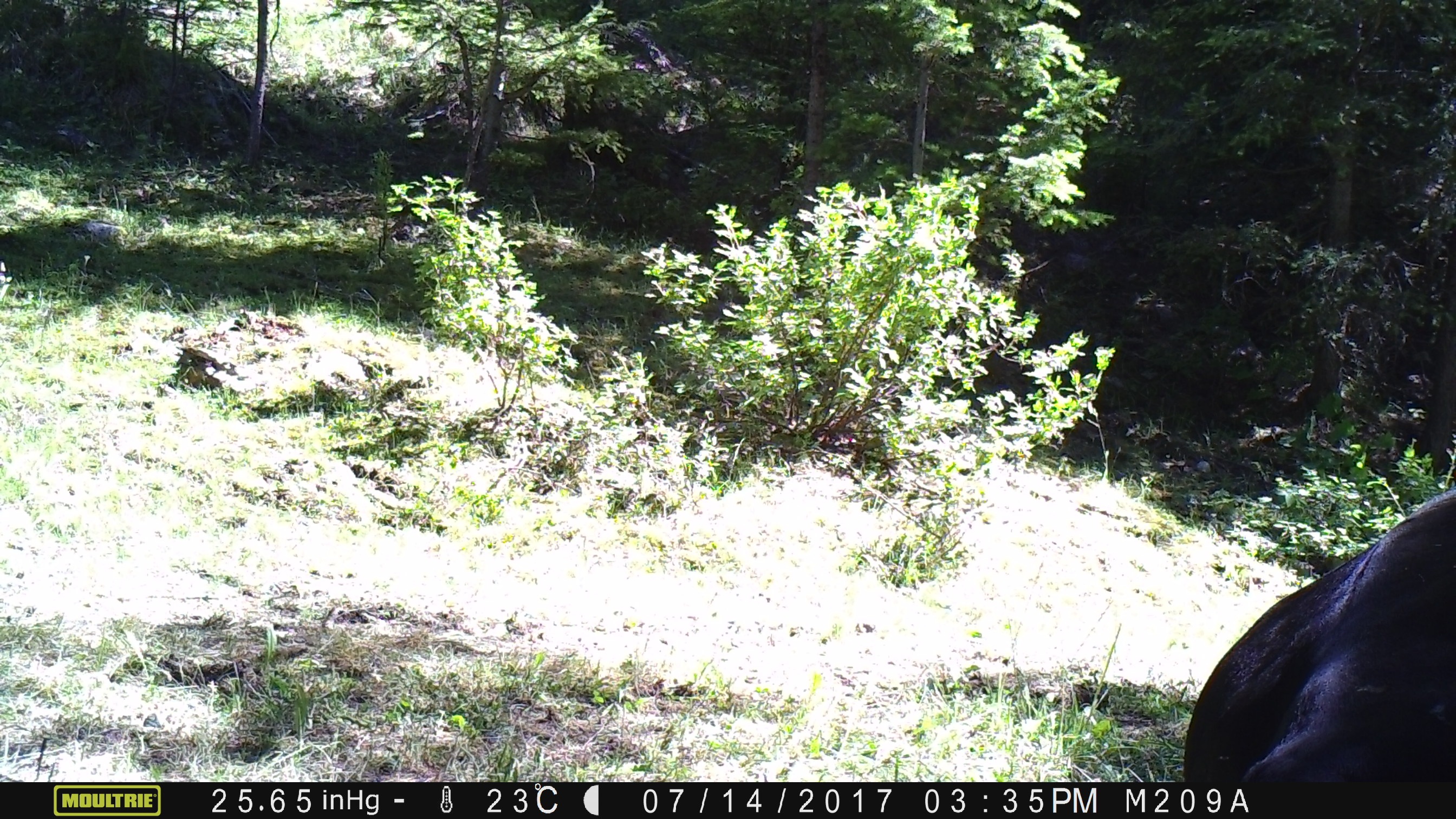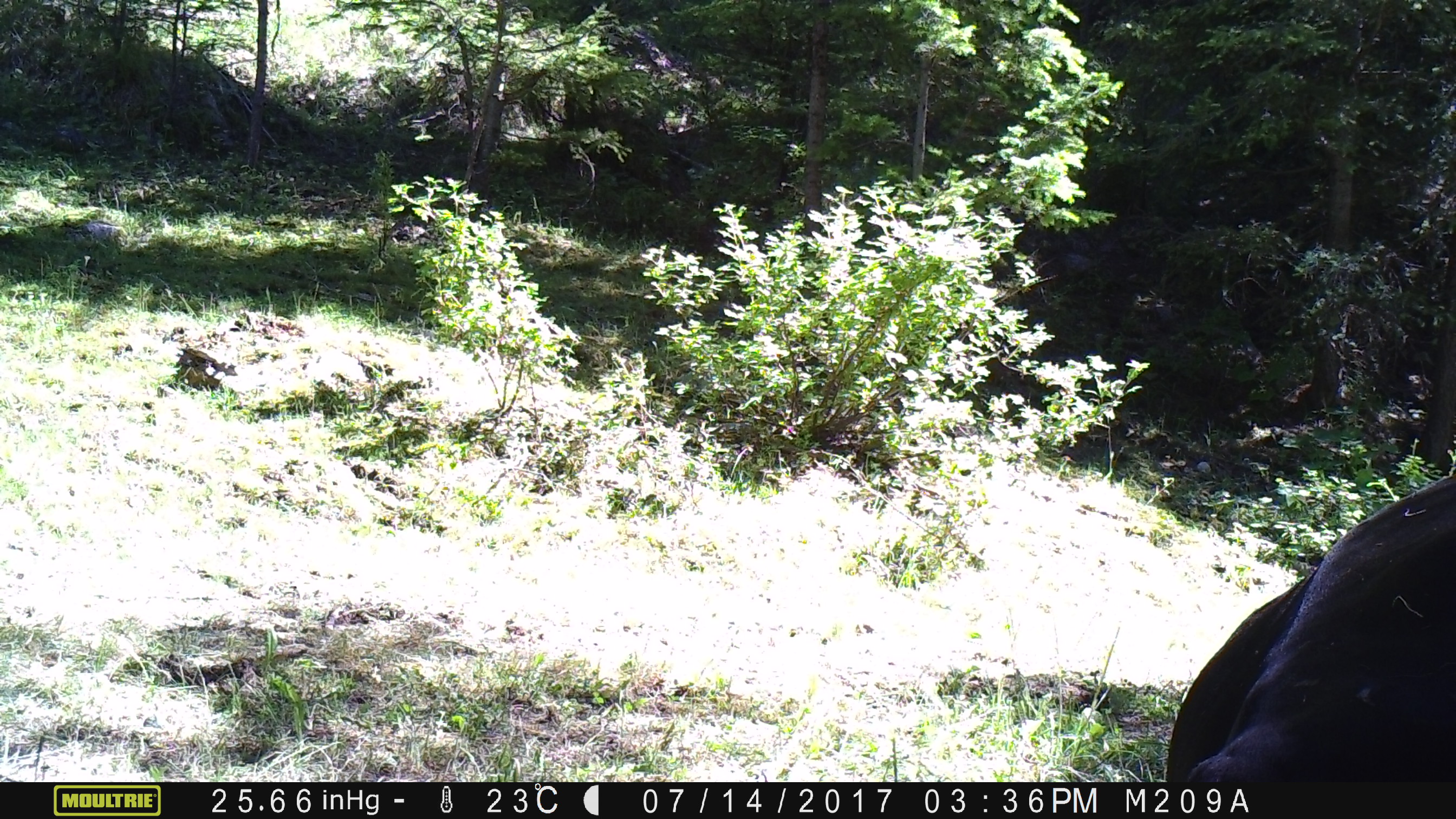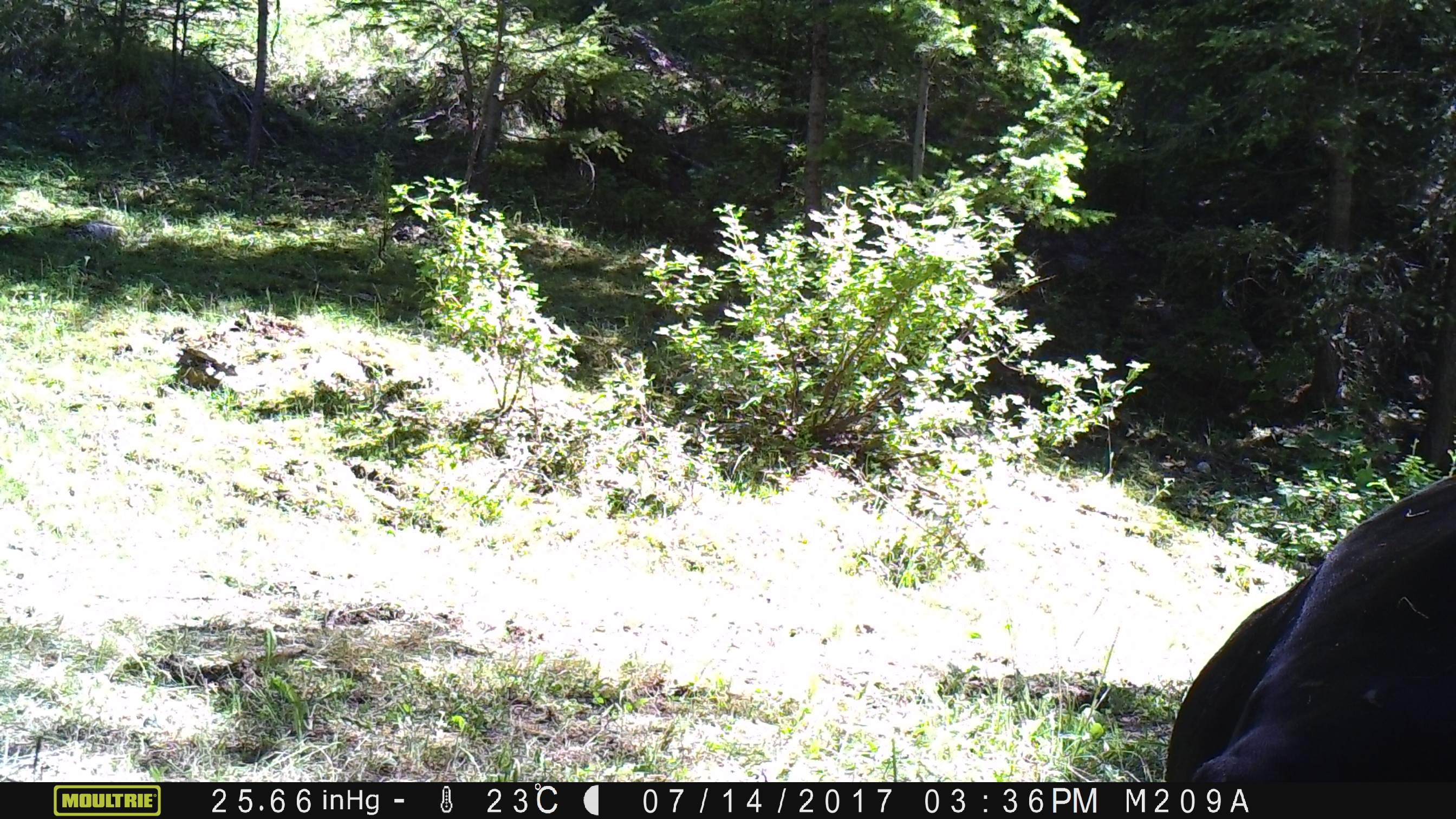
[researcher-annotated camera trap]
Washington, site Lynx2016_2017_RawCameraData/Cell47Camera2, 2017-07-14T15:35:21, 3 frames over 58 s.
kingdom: Animalia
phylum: Chordata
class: Mammalia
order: Artiodactyla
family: Bovidae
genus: Bos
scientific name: Bos taurus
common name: domestic cattle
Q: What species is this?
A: Domestic cattle (Bos taurus).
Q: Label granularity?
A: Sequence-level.